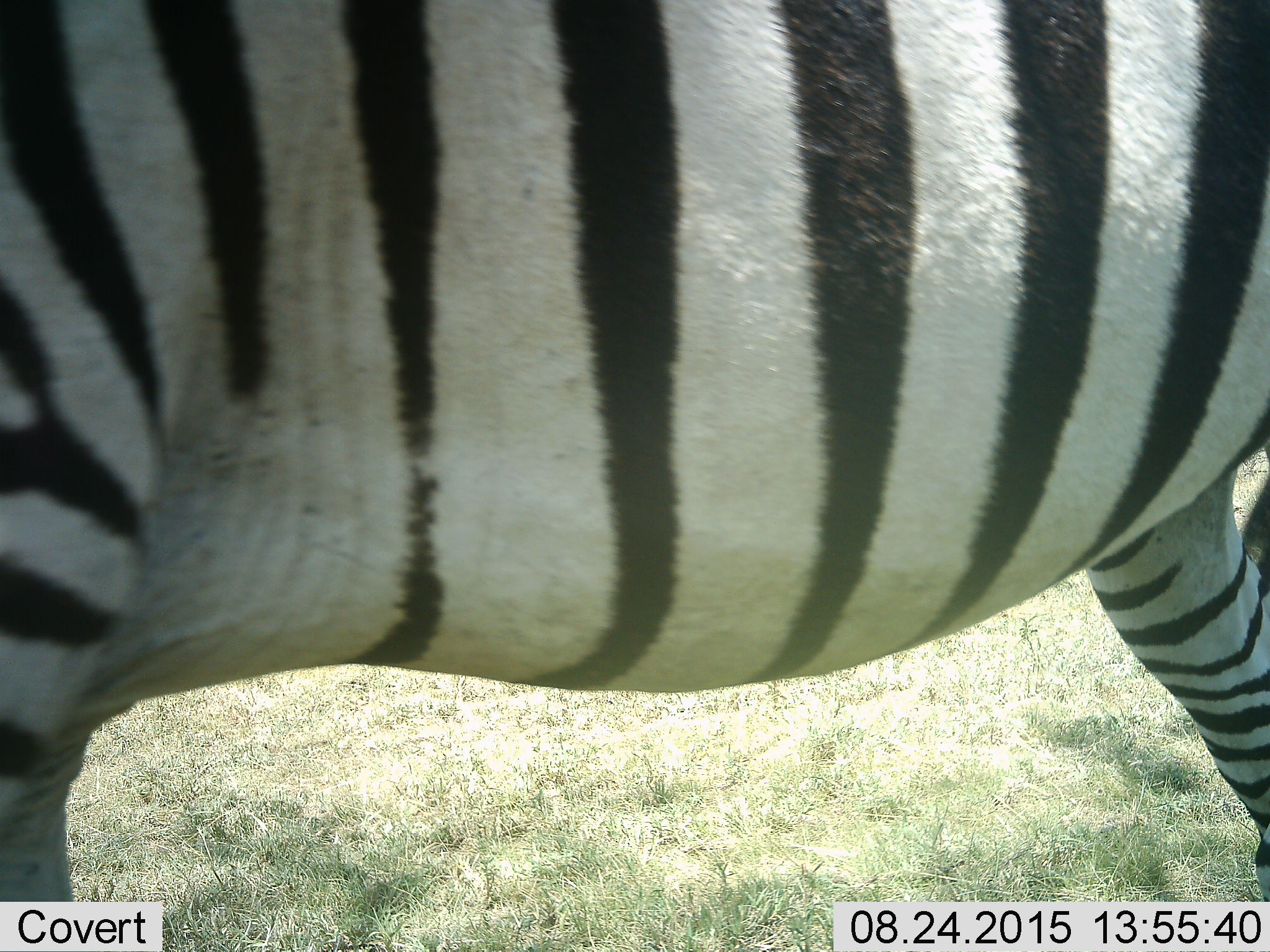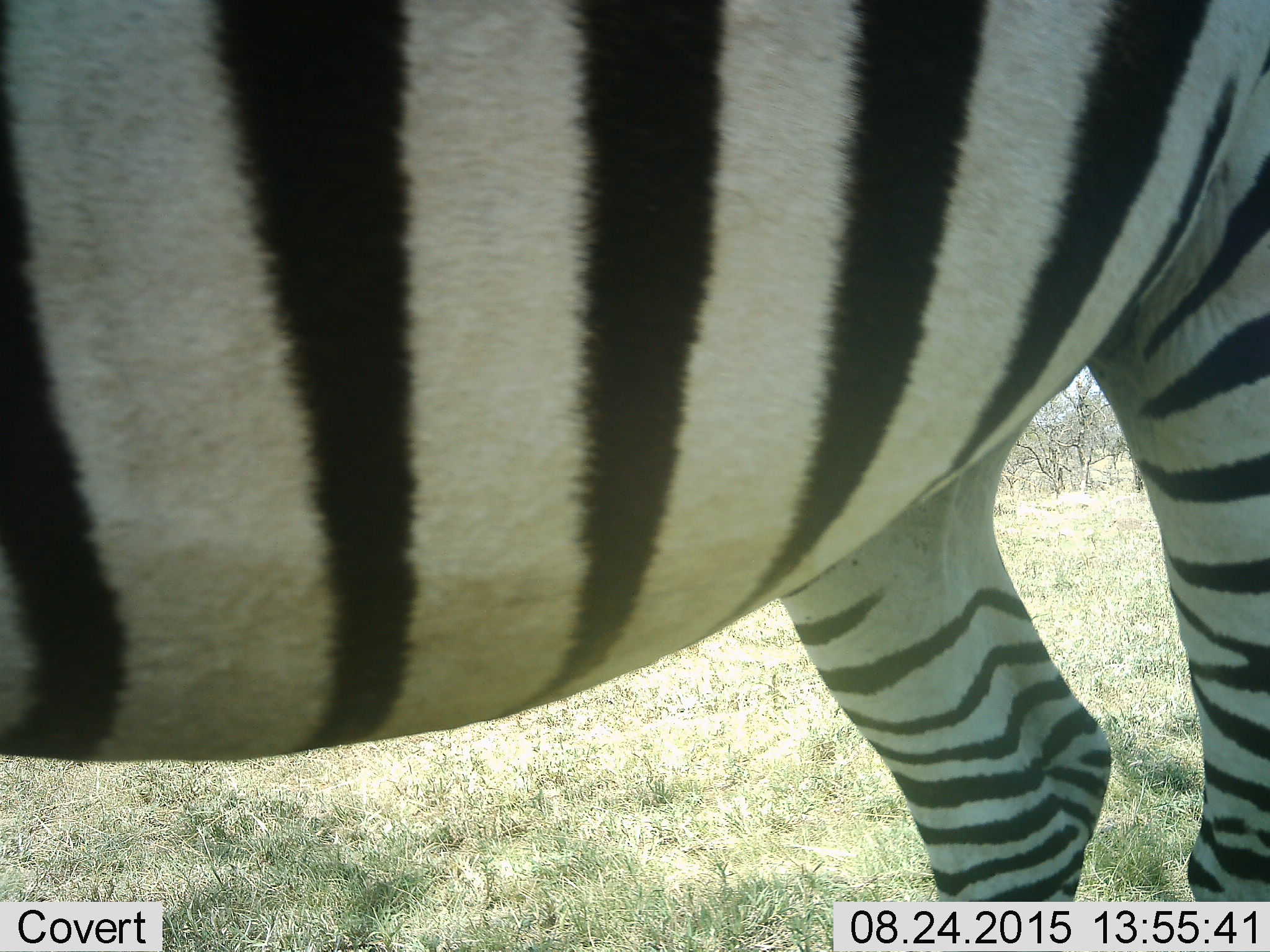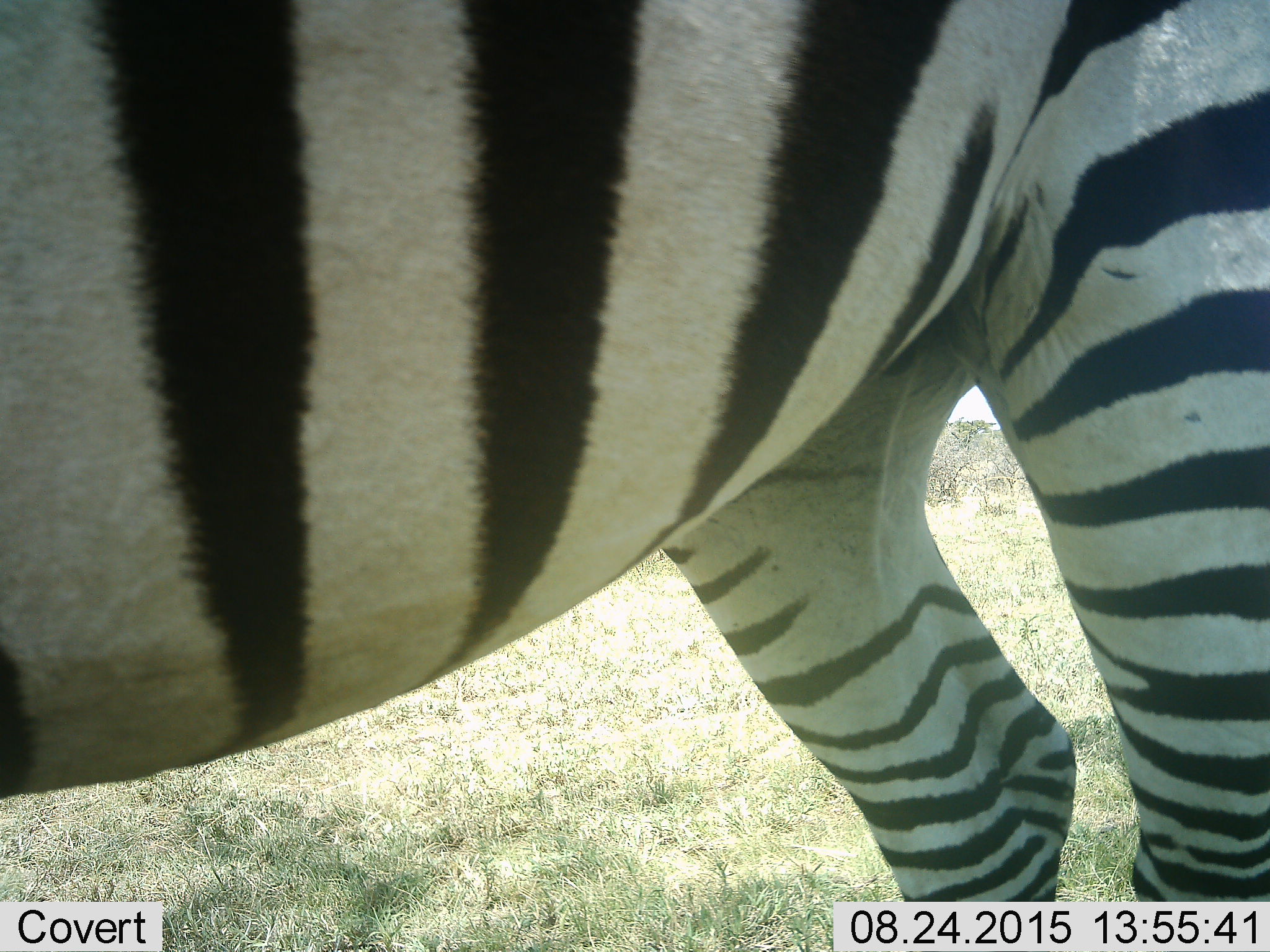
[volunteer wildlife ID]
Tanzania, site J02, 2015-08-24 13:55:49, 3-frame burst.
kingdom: Animalia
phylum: Chordata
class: Mammalia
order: Perissodactyla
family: Equidae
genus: Equus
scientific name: Equus quagga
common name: plains zebra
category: zebra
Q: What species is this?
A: Zebra (plains zebra) (Equus quagga).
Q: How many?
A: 1.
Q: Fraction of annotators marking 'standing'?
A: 50%.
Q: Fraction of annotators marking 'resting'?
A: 0%.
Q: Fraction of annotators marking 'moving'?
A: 50%.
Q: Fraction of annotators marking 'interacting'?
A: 0%.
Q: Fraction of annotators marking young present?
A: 0%.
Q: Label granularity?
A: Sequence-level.